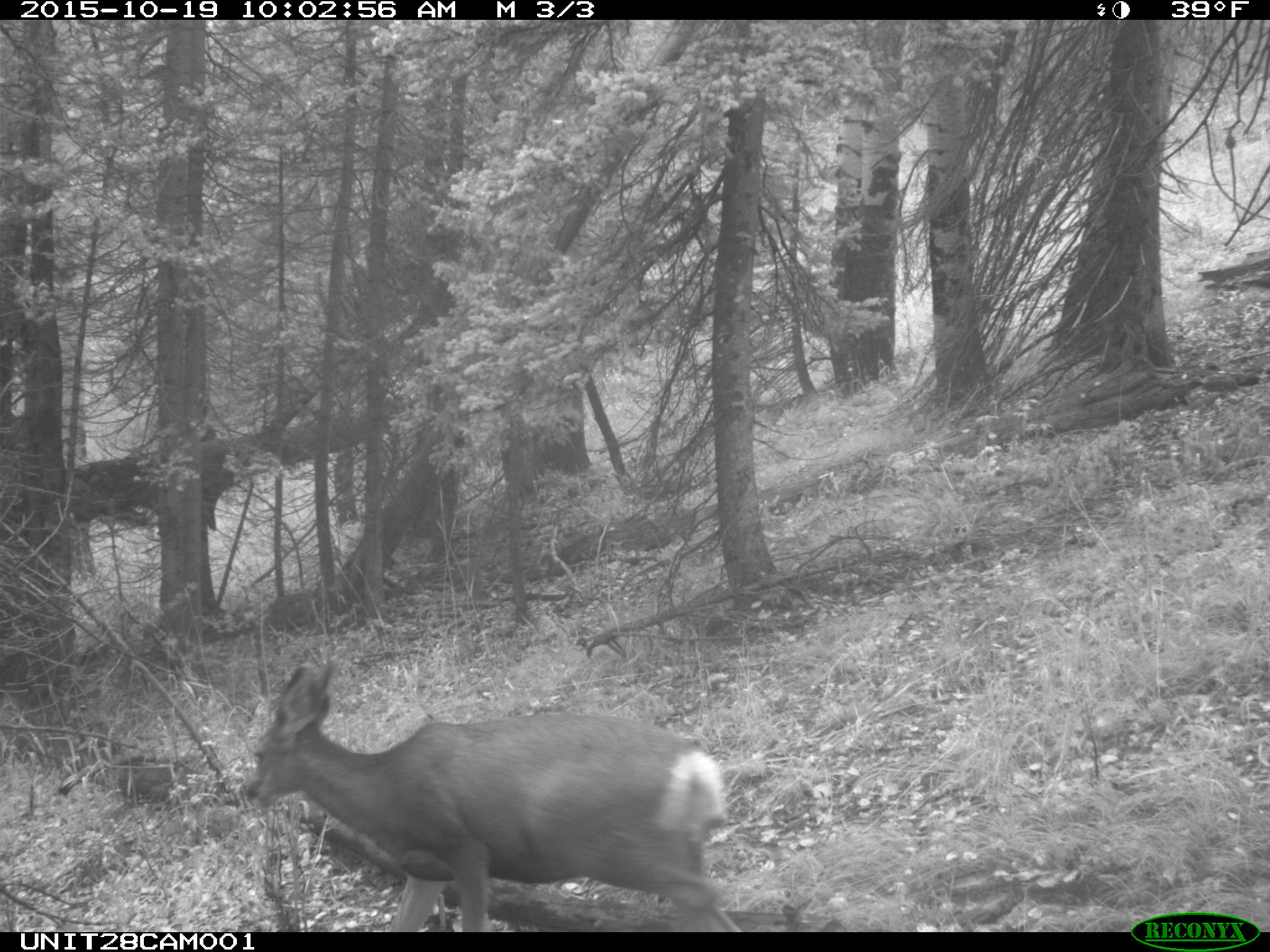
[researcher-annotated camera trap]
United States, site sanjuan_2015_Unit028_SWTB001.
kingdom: Animalia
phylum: Chordata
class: Mammalia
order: Artiodactyla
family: Cervidae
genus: Odocoileus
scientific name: Odocoileus hemionus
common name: mule deer